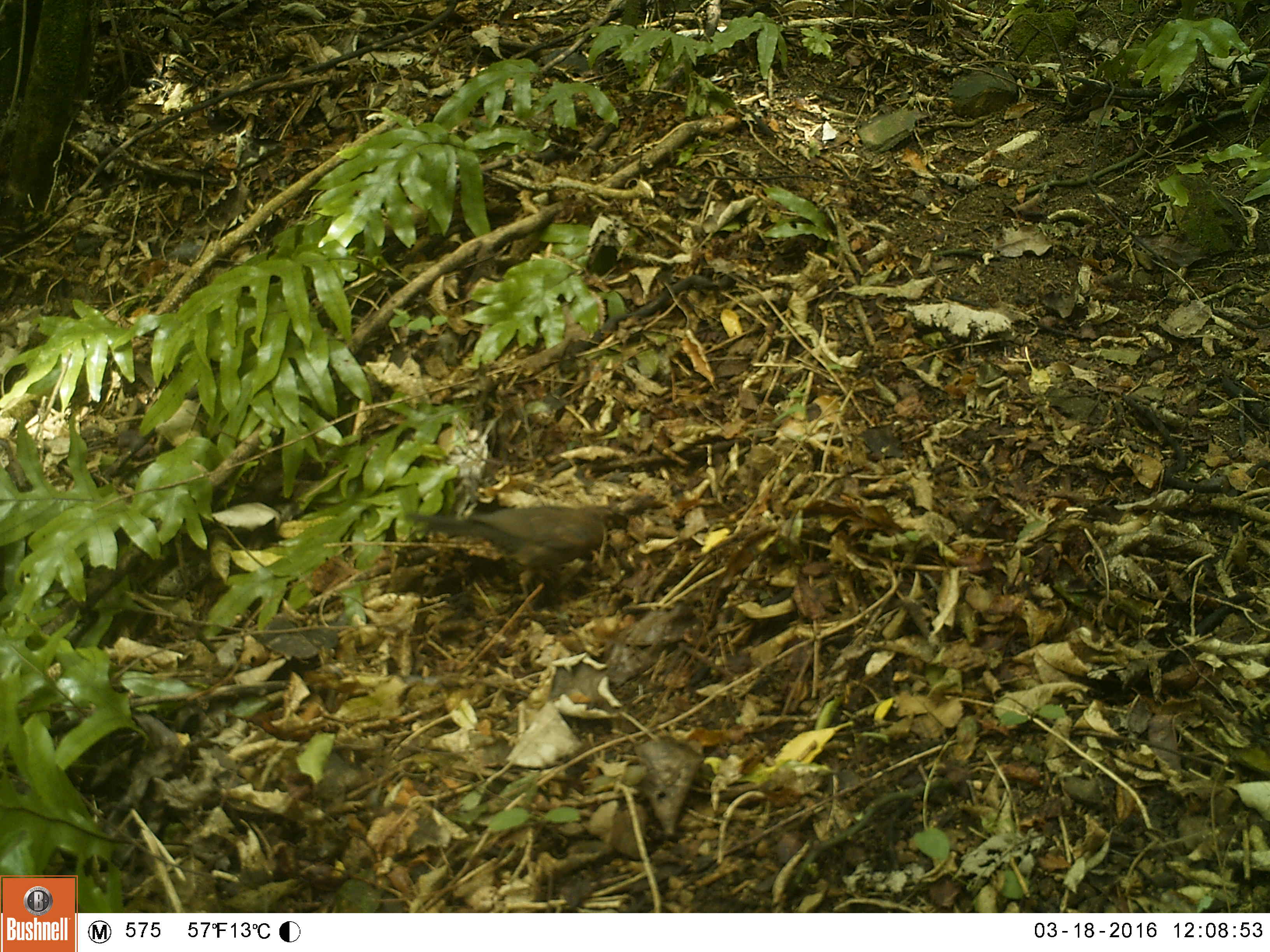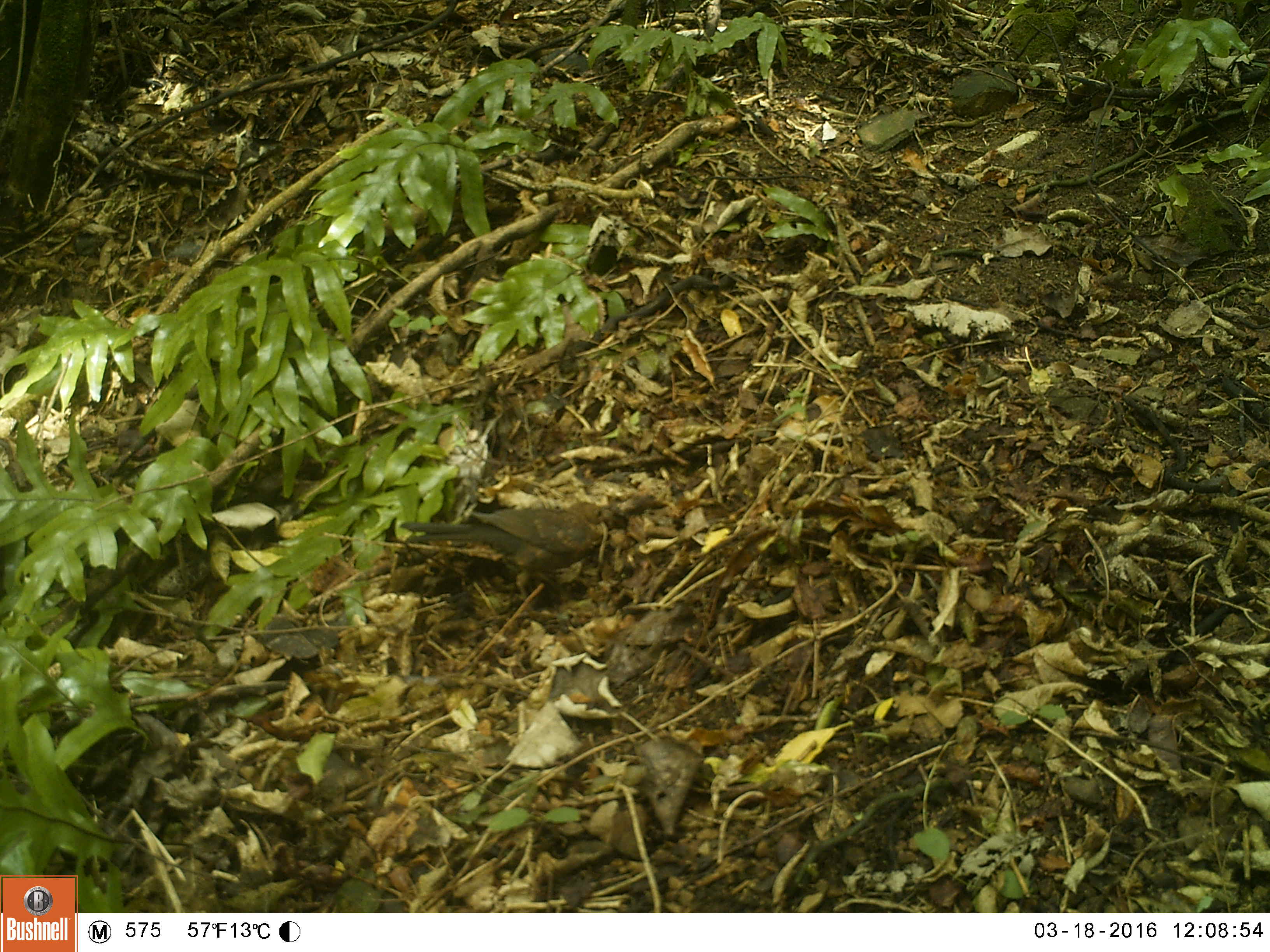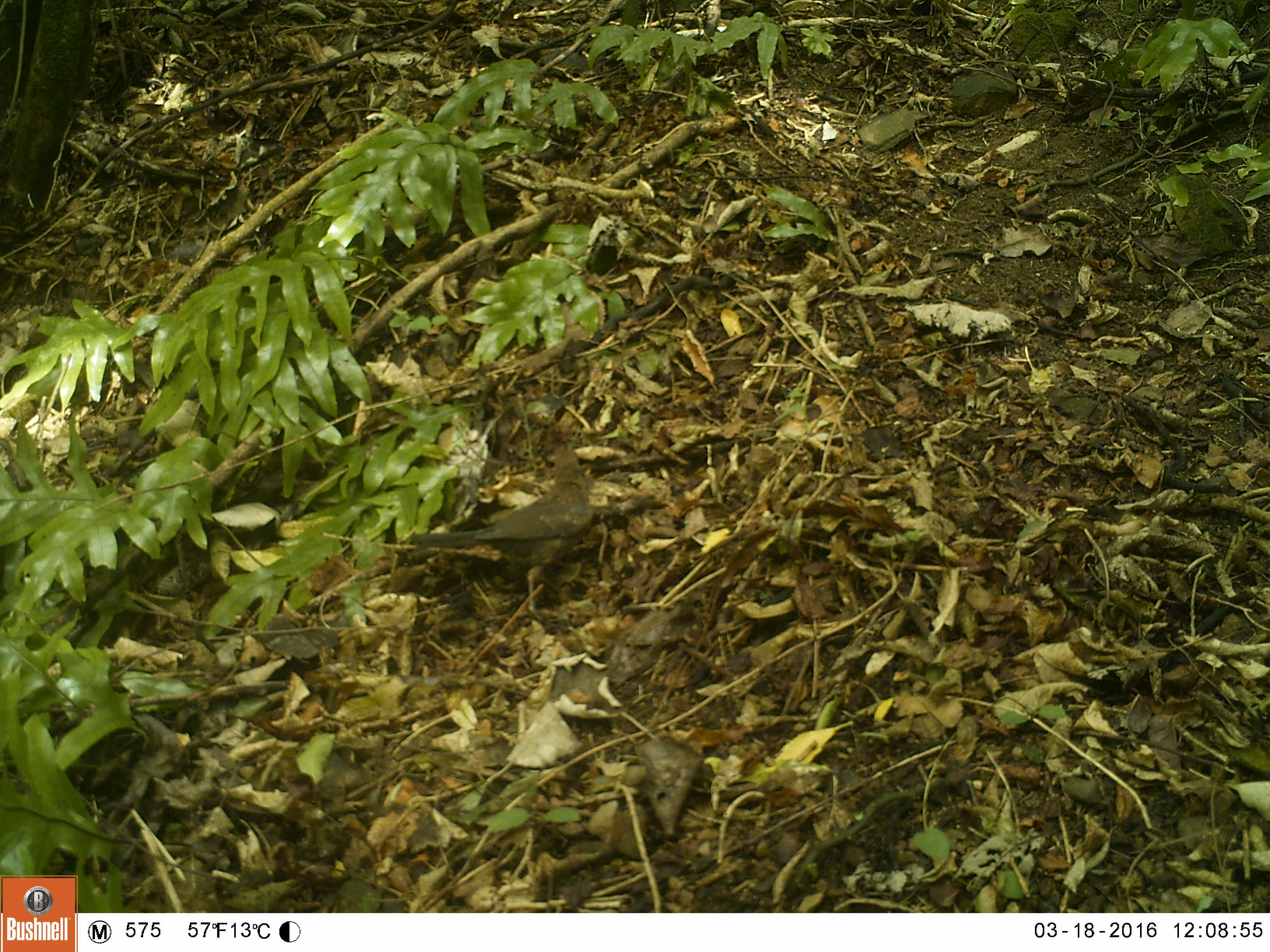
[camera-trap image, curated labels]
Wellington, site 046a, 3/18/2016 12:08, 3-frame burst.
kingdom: Animalia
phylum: Chordata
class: Aves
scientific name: Aves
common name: bird